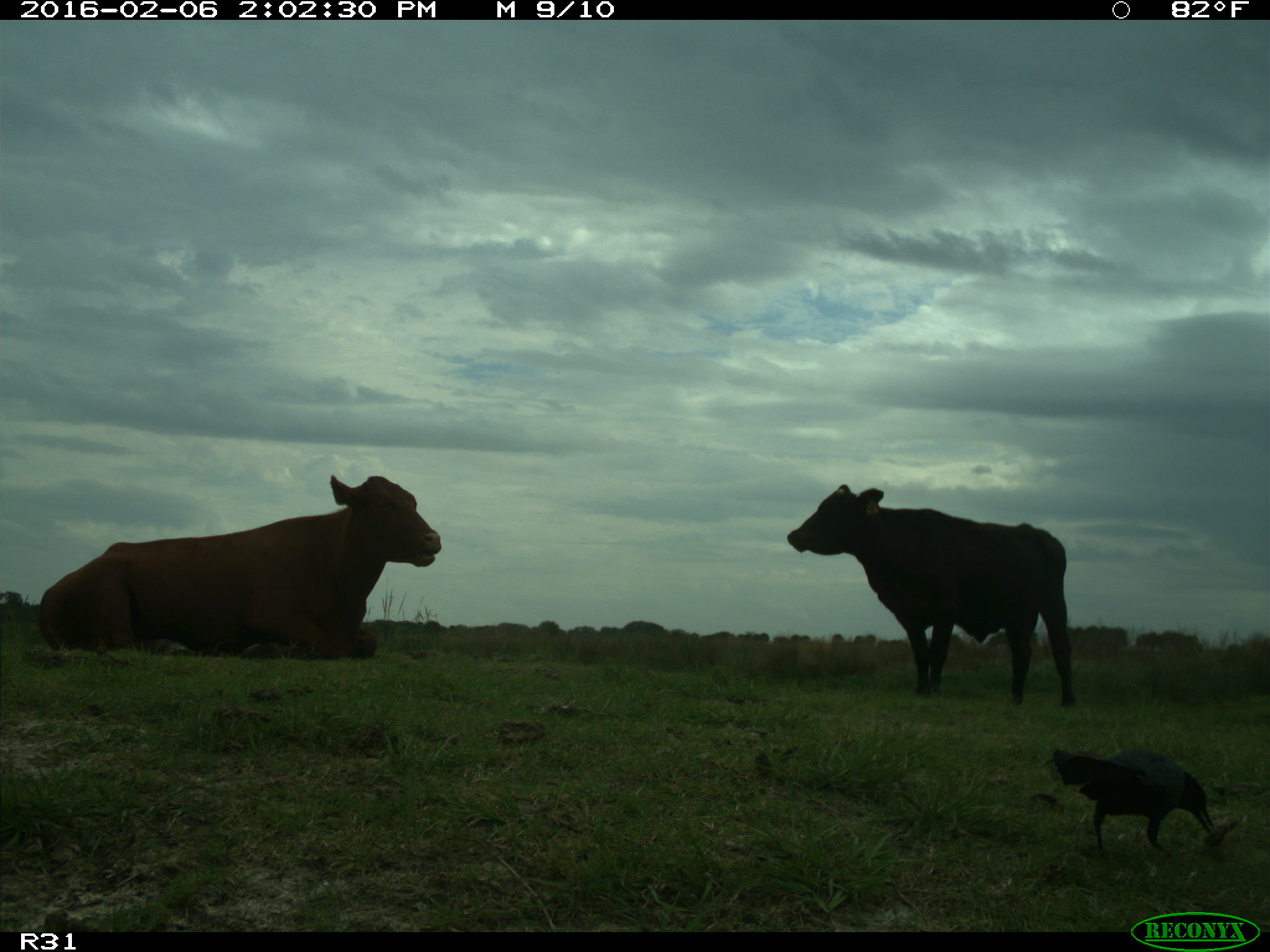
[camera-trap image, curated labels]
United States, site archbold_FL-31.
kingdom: Animalia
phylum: Chordata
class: Mammalia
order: Artiodactyla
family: Bovidae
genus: Bos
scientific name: Bos taurus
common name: domestic cow